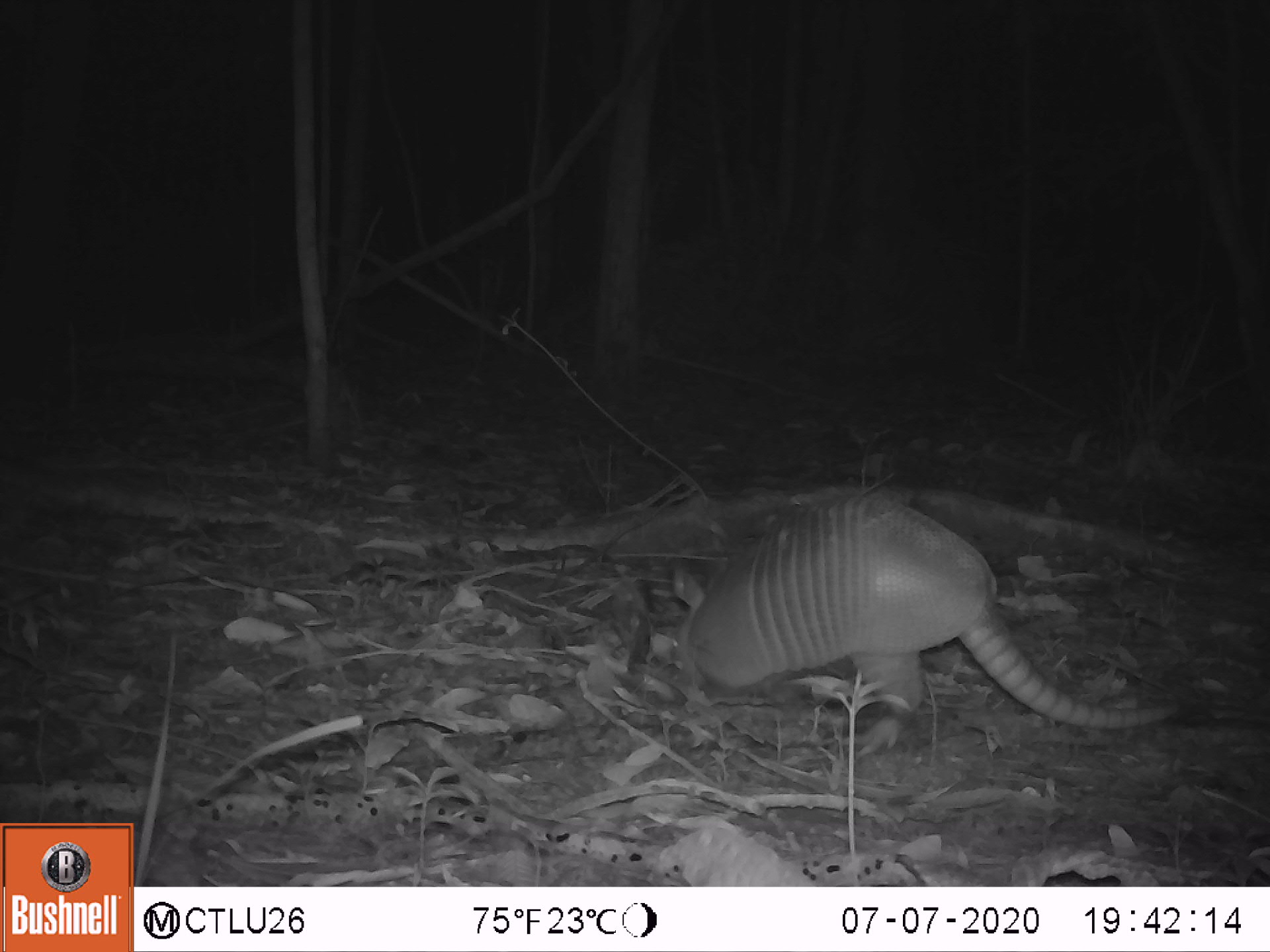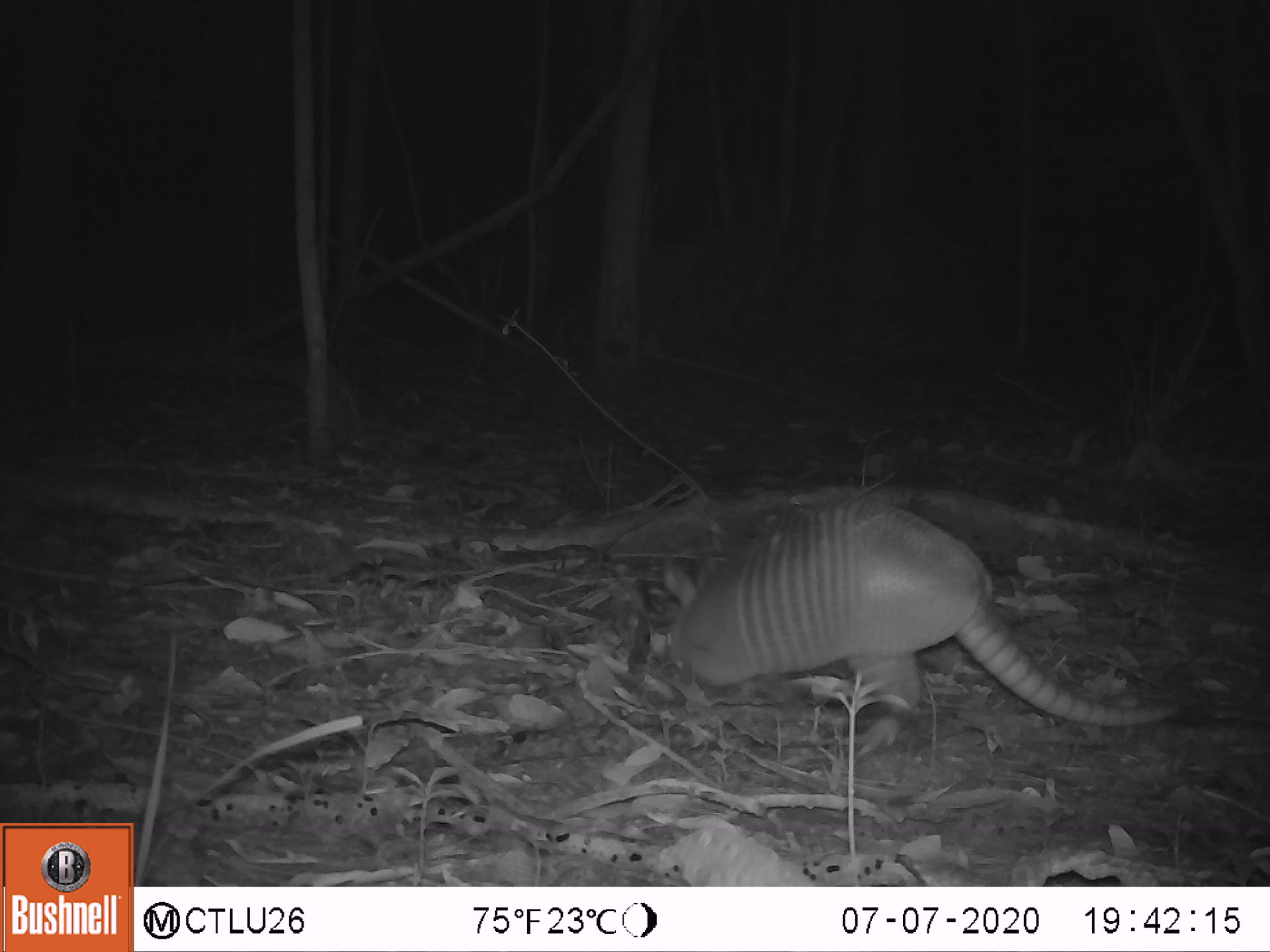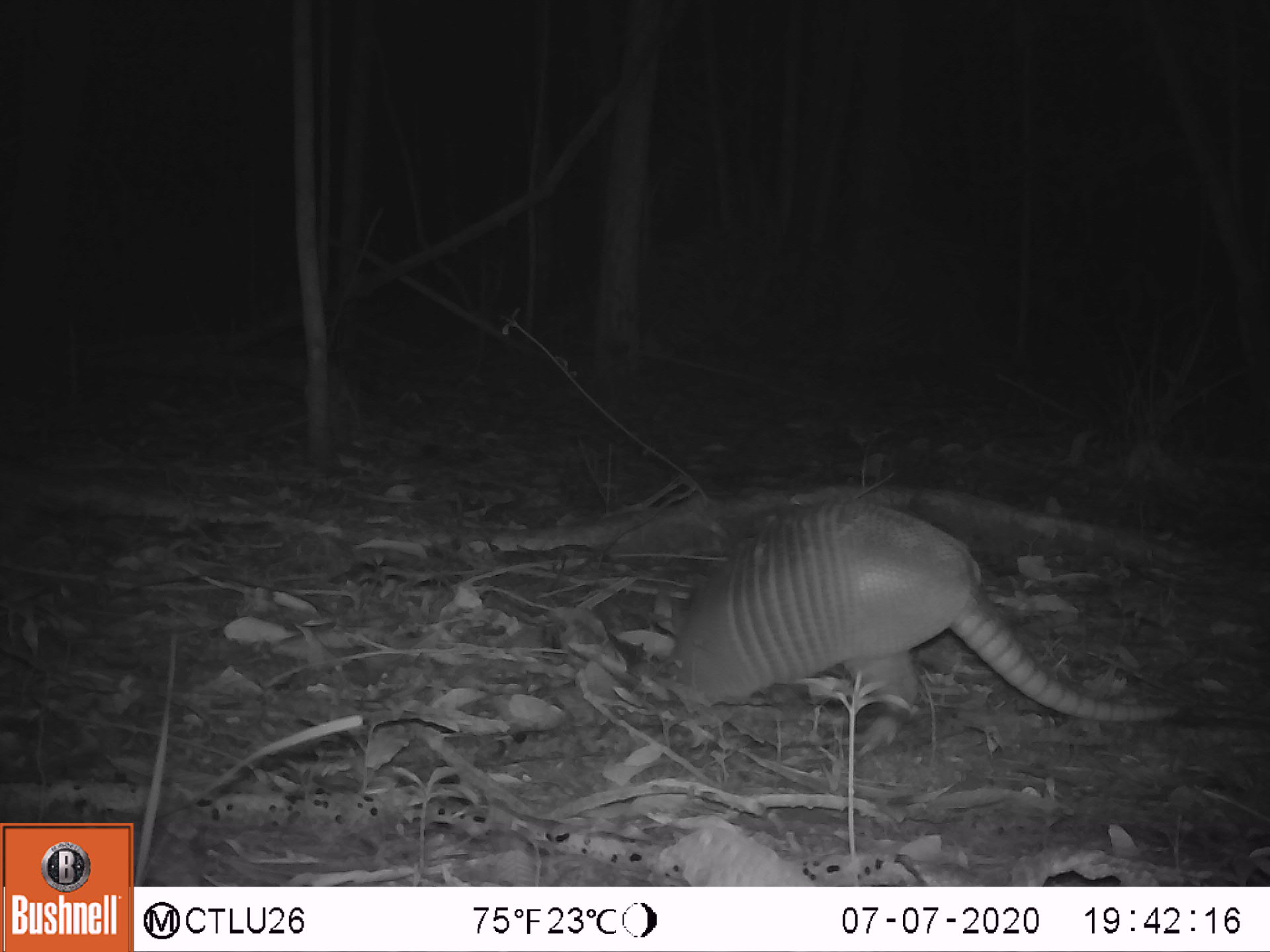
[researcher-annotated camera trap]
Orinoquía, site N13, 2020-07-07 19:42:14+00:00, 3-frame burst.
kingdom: Animalia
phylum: Chordata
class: Mammalia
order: Cingulata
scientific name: Cingulata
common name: armadillo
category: unknown armadillo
Unknown armadillo (armadillo) (Cingulata).